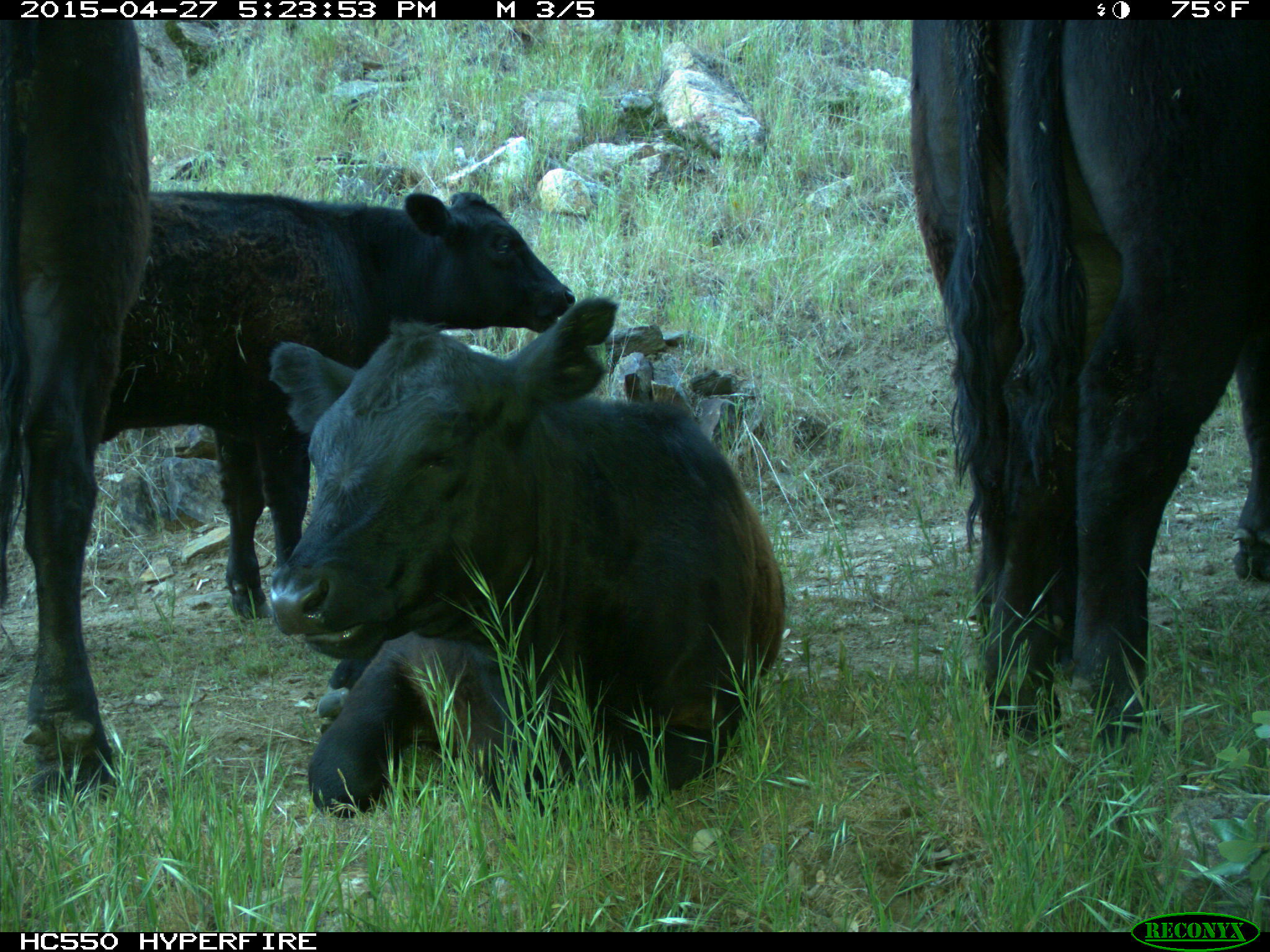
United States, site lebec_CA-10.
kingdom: Animalia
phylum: Chordata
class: Mammalia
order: Artiodactyla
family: Bovidae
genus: Bos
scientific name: Bos taurus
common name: domestic cow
Bos taurus (domestic cow).